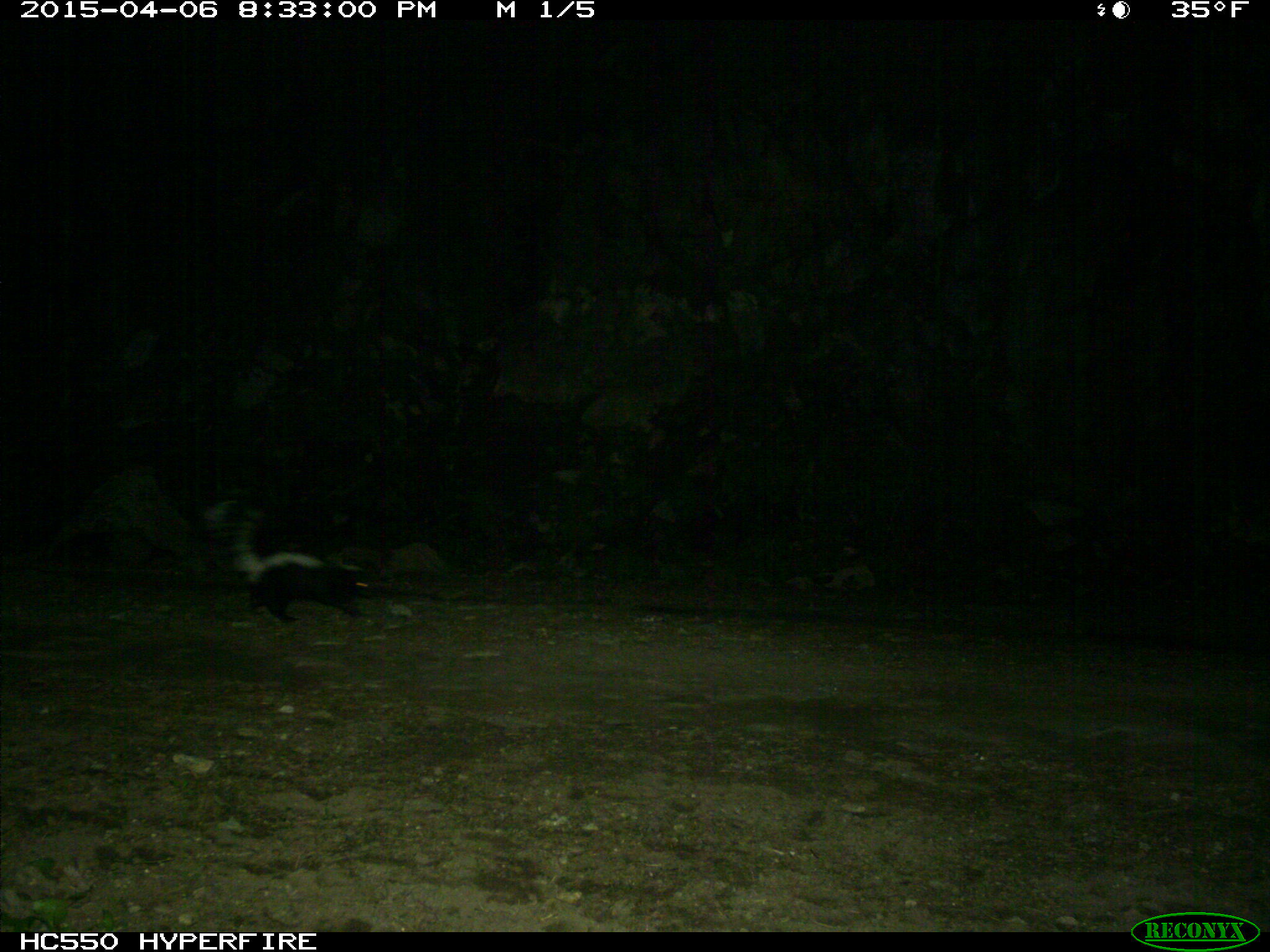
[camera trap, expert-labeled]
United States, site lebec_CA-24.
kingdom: Animalia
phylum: Chordata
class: Mammalia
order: Carnivora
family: Mephitidae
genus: Mephitis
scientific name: Mephitis mephitis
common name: striped skunk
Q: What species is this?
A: Mephitis mephitis (striped skunk).